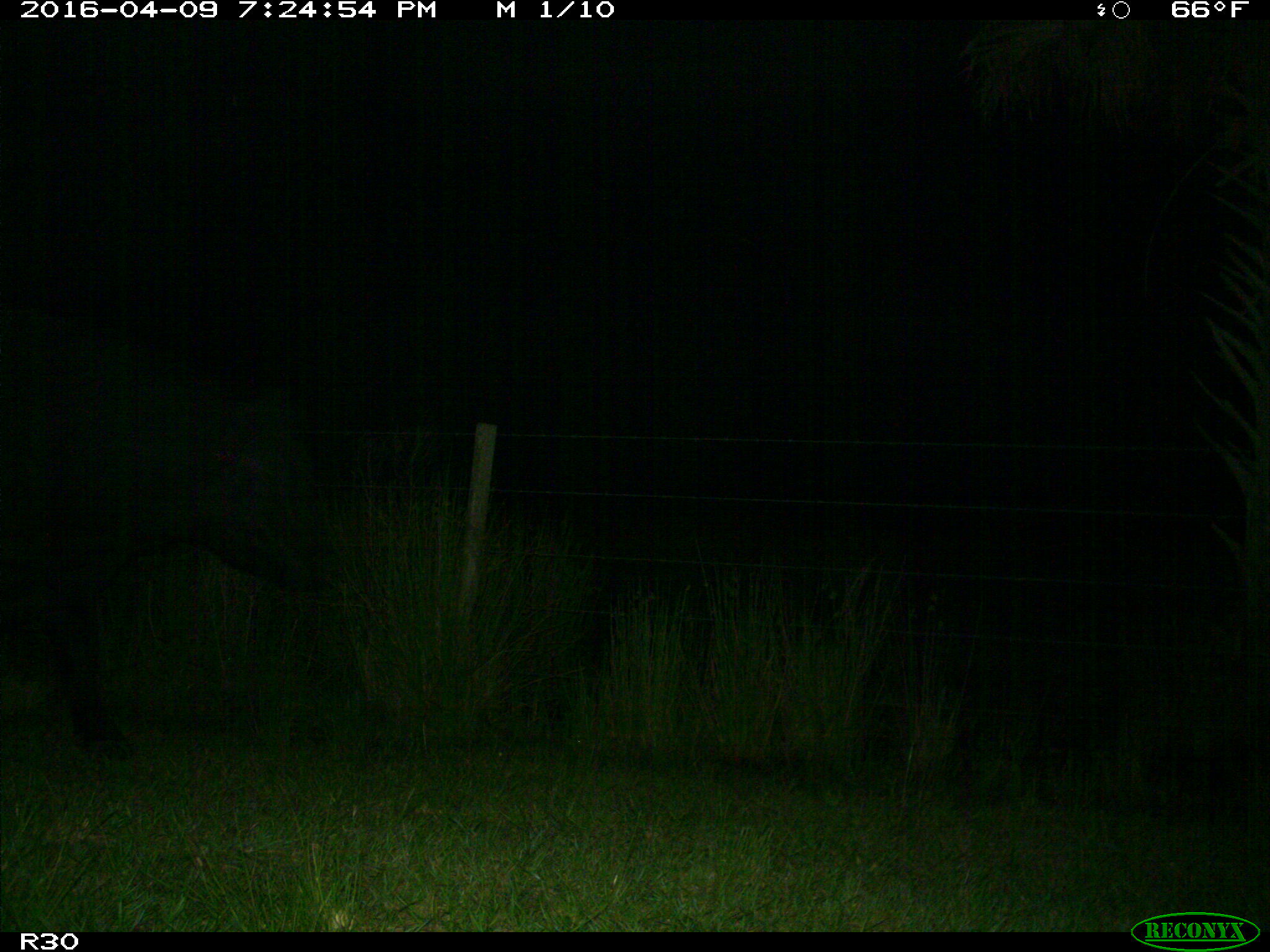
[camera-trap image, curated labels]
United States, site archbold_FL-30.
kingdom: Animalia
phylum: Chordata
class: Mammalia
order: Artiodactyla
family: Bovidae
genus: Bos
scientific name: Bos taurus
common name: domestic cow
Bos taurus (domestic cow).